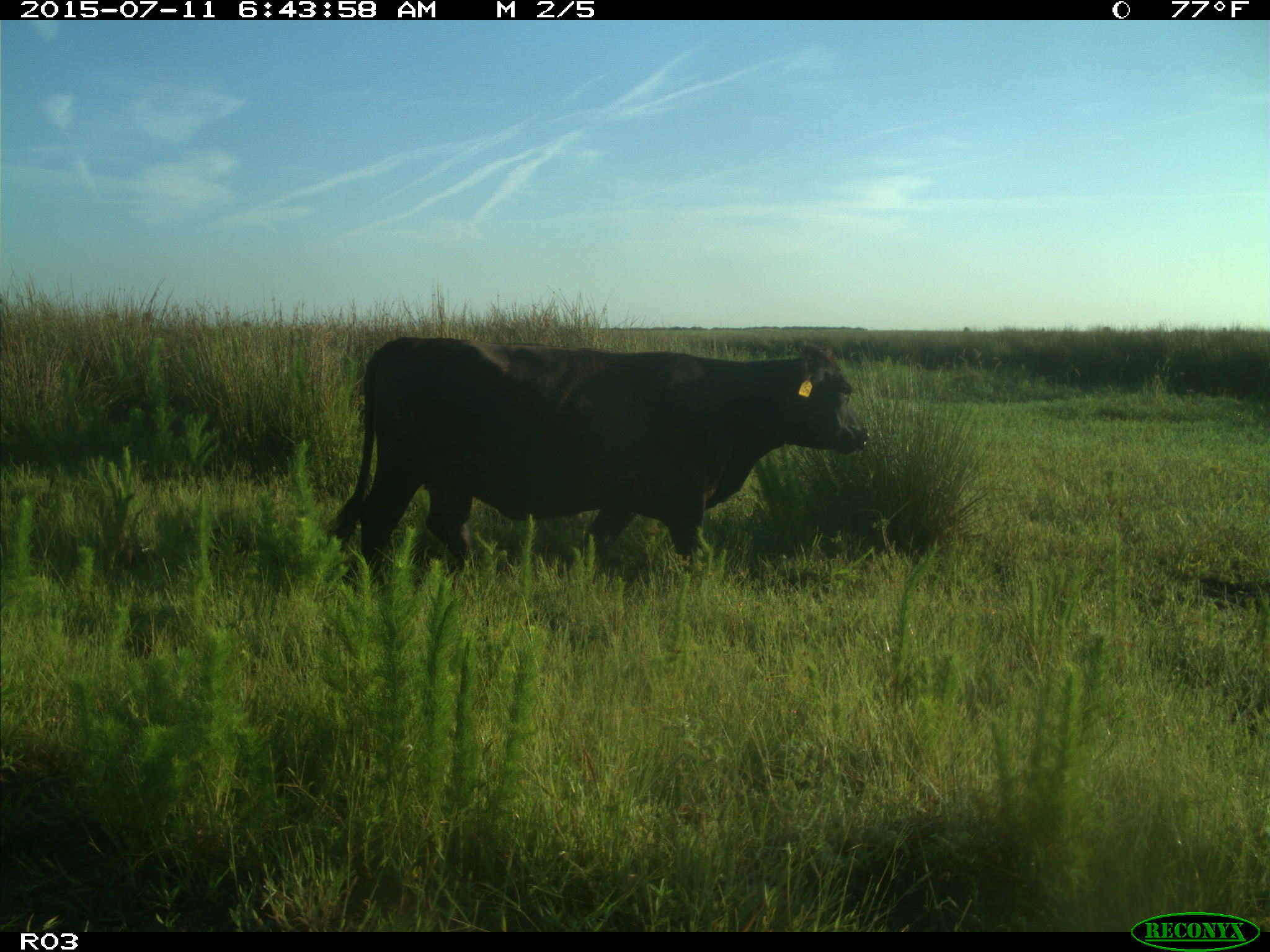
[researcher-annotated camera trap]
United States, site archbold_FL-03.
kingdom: Animalia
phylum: Chordata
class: Mammalia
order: Artiodactyla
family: Bovidae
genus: Bos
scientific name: Bos taurus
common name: domestic cow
Bos taurus (domestic cow).